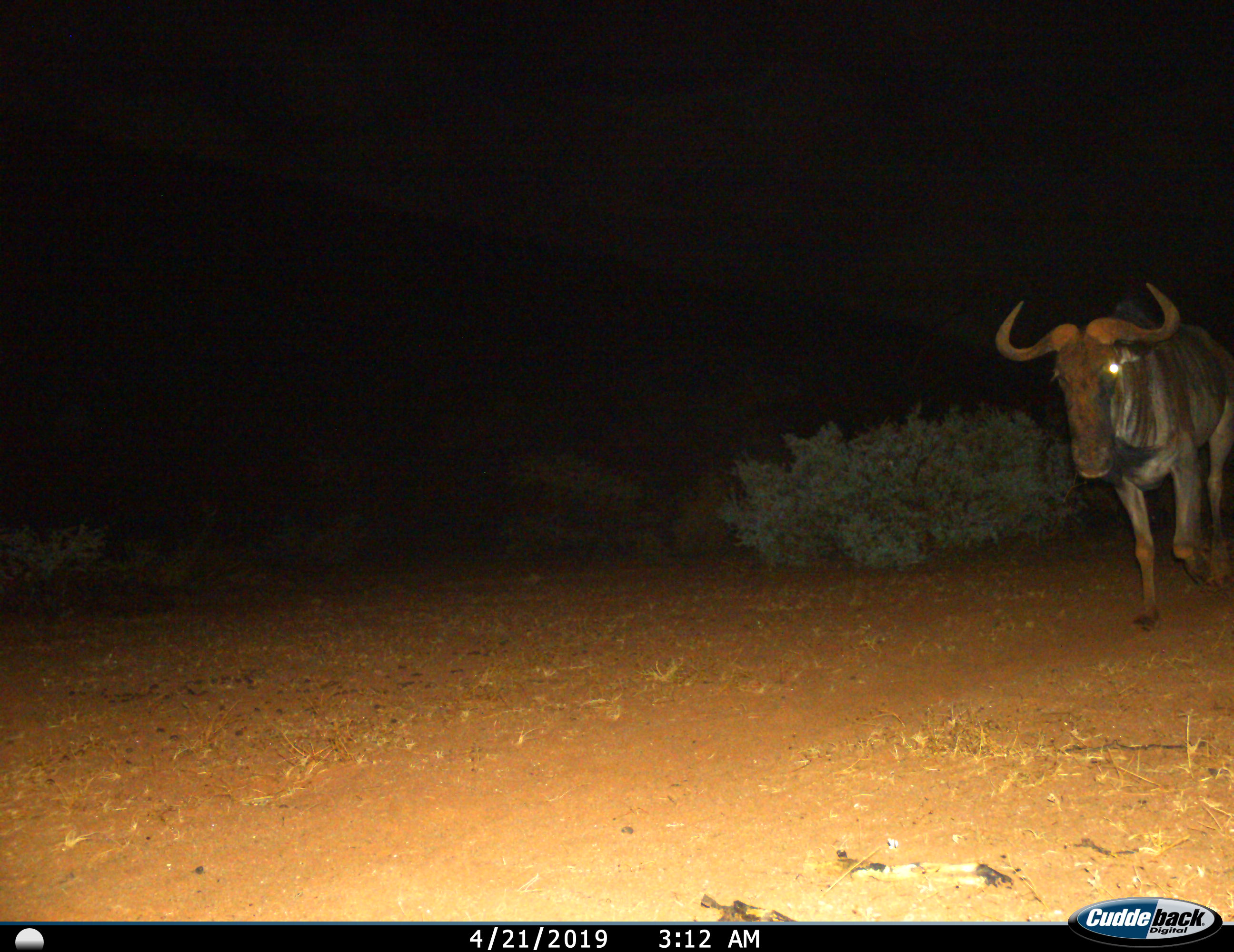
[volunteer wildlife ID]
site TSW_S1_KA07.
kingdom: Animalia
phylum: Chordata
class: Mammalia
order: Artiodactyla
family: Bovidae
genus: Connochaetes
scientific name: Connochaetes taurinus taurinus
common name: blue wildebeest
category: wildebeestblue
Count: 1.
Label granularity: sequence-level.